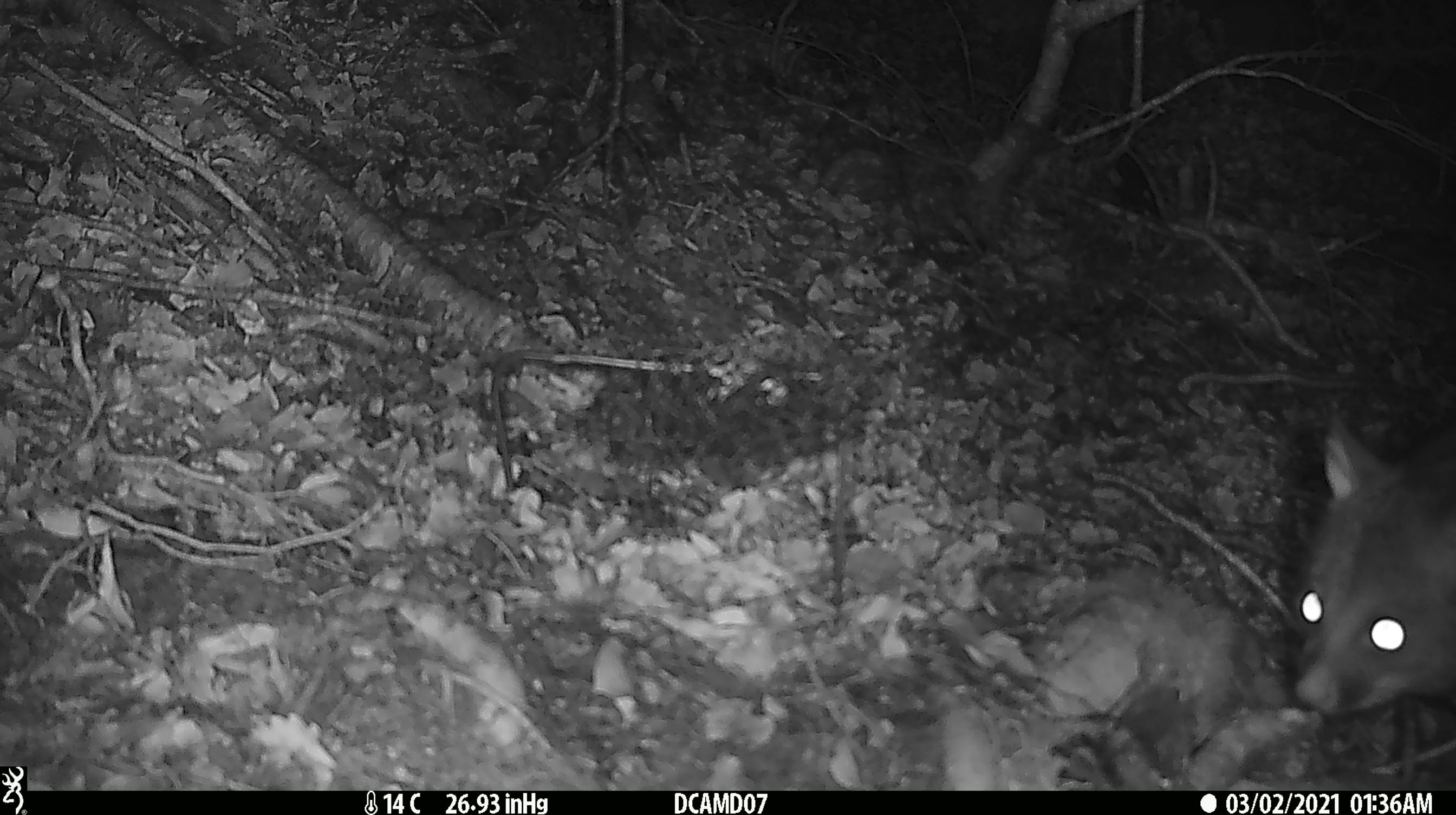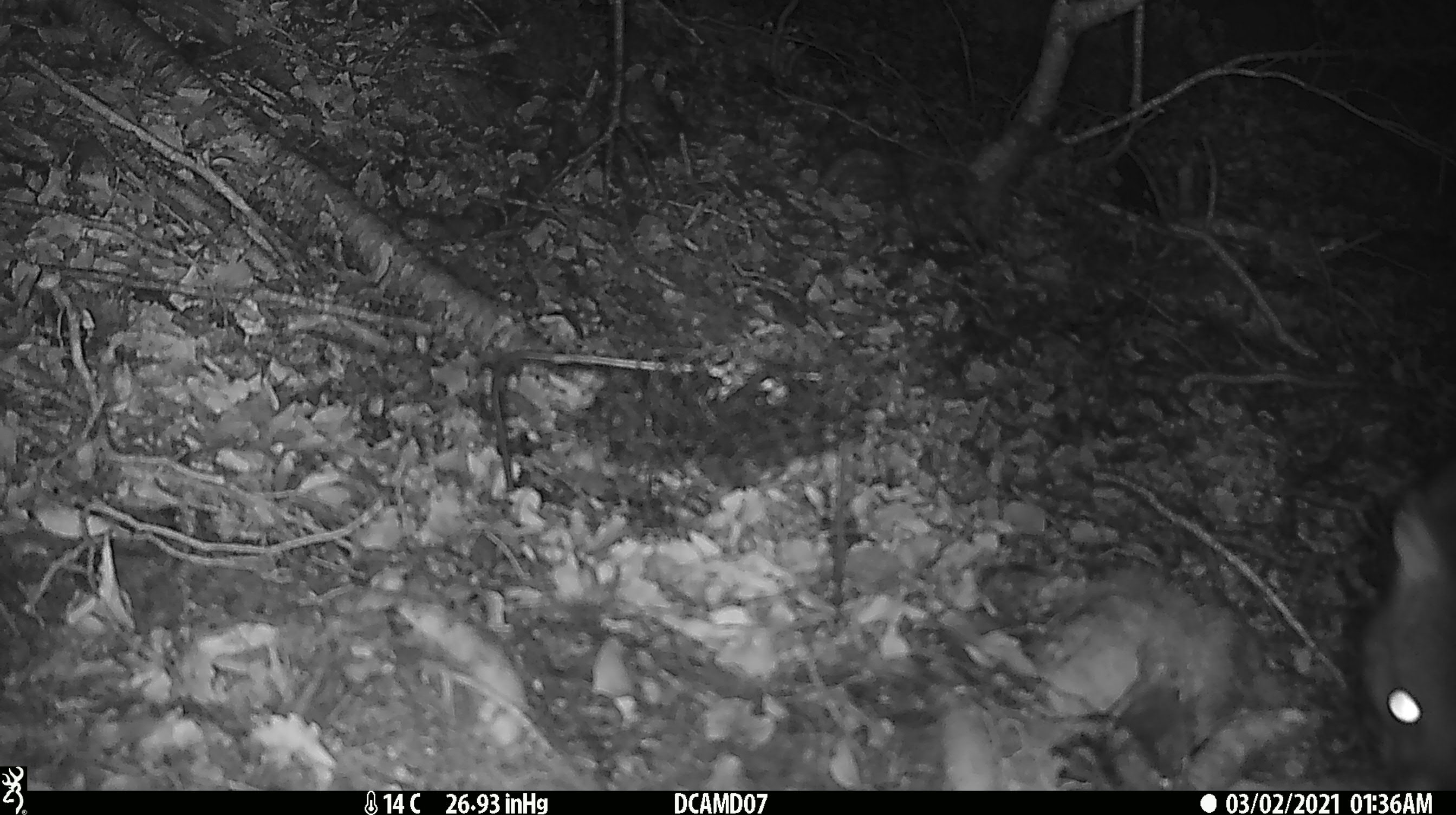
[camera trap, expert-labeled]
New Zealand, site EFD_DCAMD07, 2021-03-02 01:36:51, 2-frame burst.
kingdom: Animalia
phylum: Chordata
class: Mammalia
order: Diprotodontia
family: Phalangeridae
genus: Trichosurus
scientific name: Trichosurus vulpecula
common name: common brushtail possum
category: possum